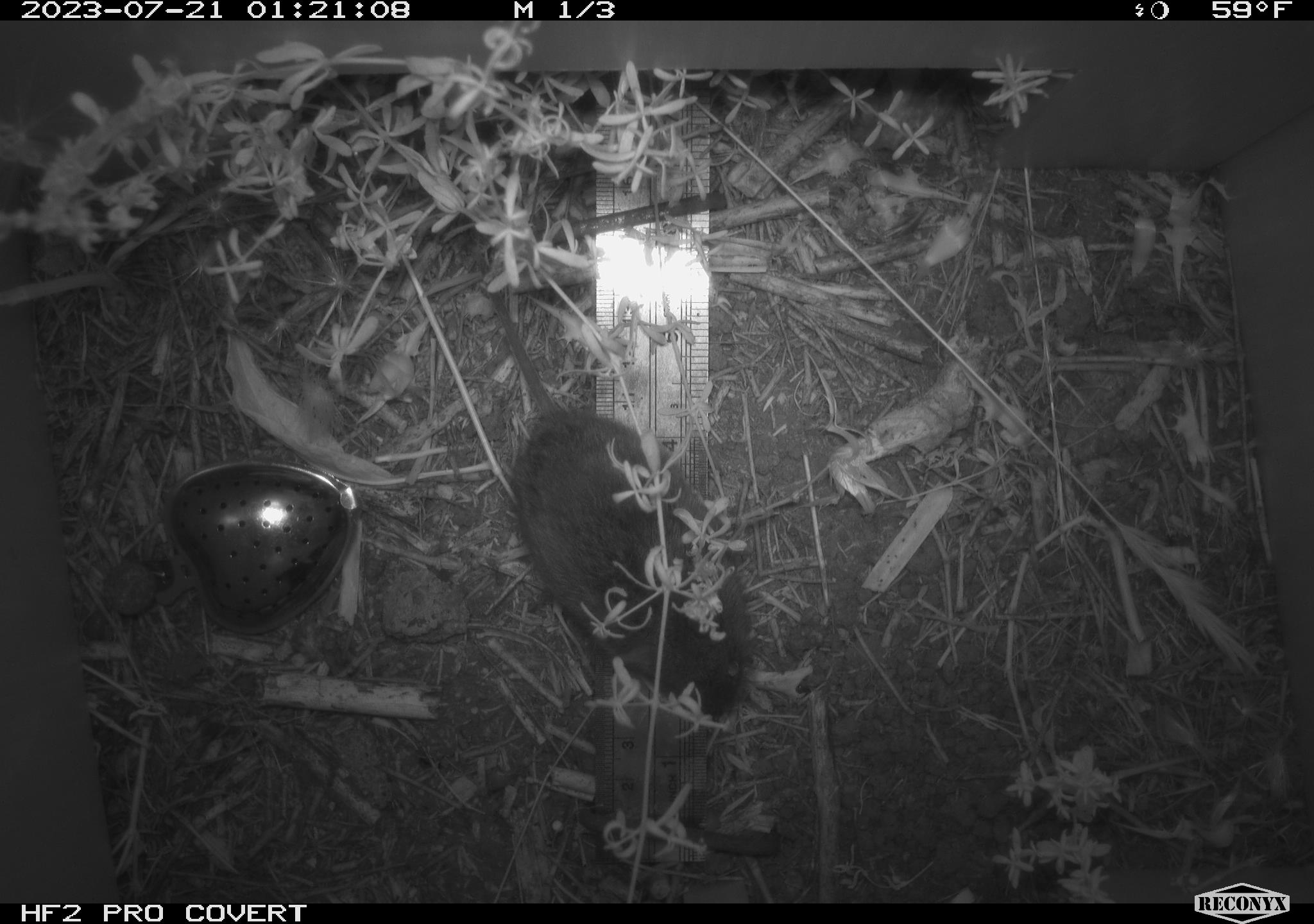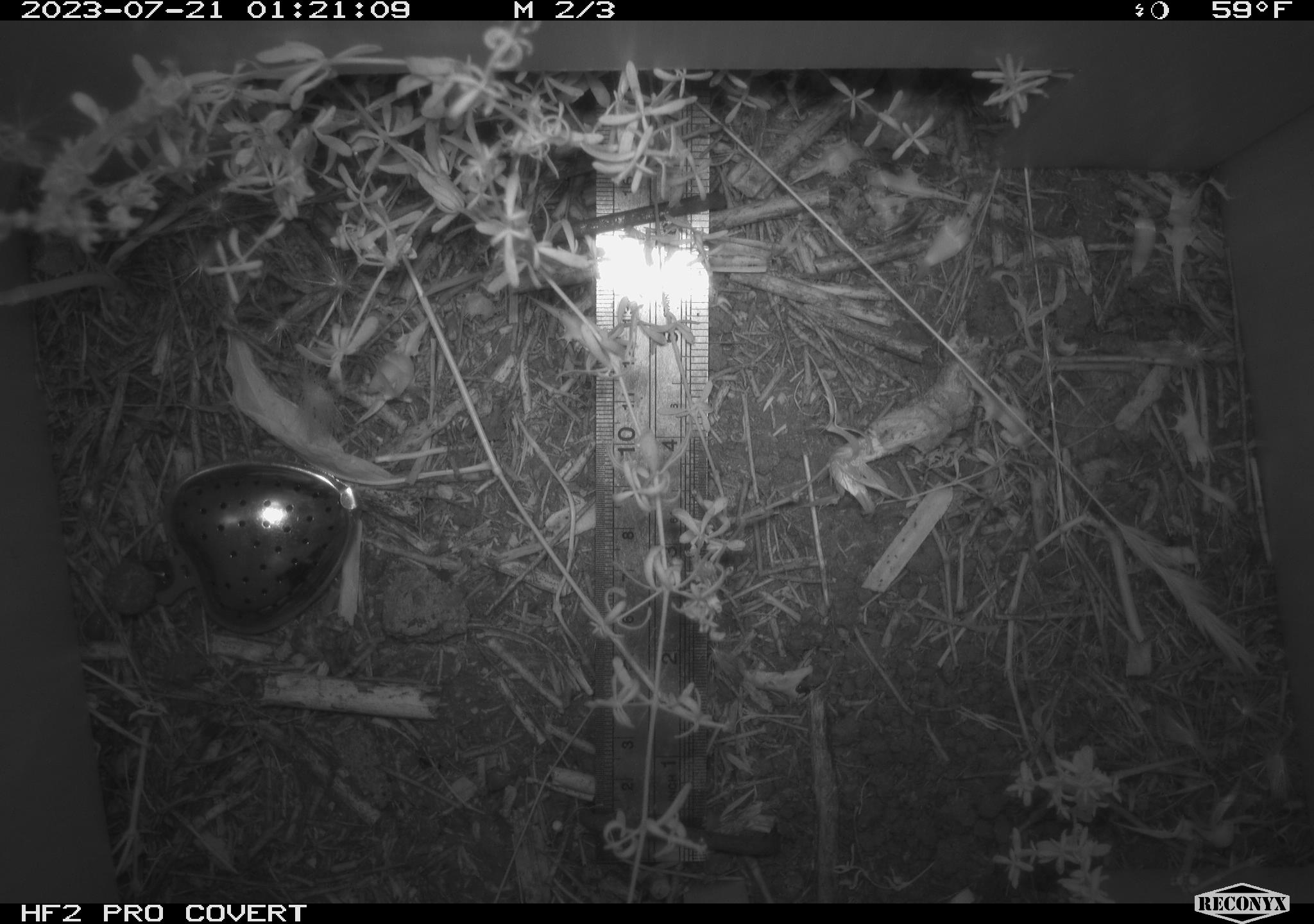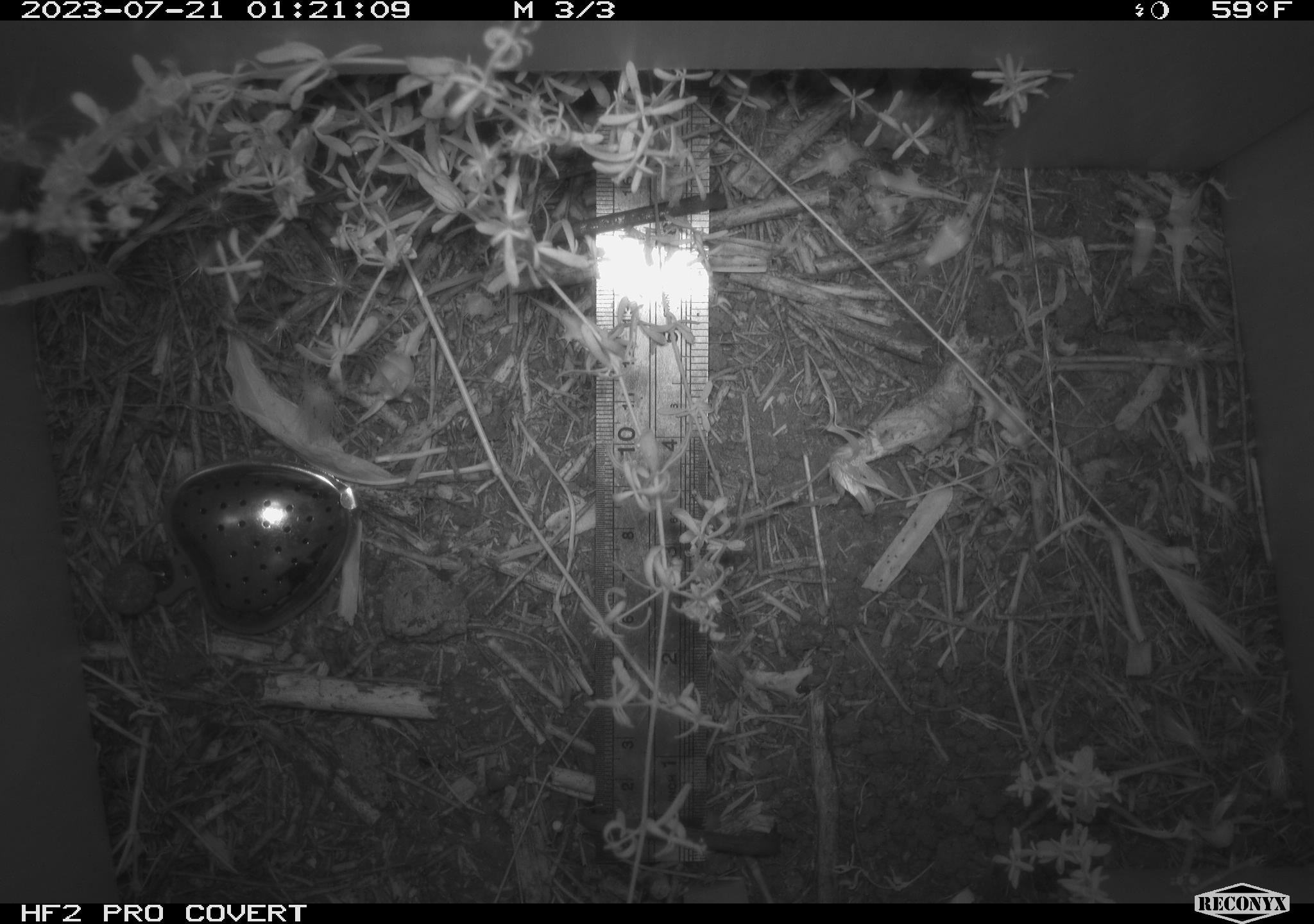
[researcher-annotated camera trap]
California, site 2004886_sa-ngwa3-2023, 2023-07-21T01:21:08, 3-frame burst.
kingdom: Animalia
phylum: Chordata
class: Mammalia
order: Rodentia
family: Cricetidae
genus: Microtus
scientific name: Microtus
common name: meadow vole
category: microtus species